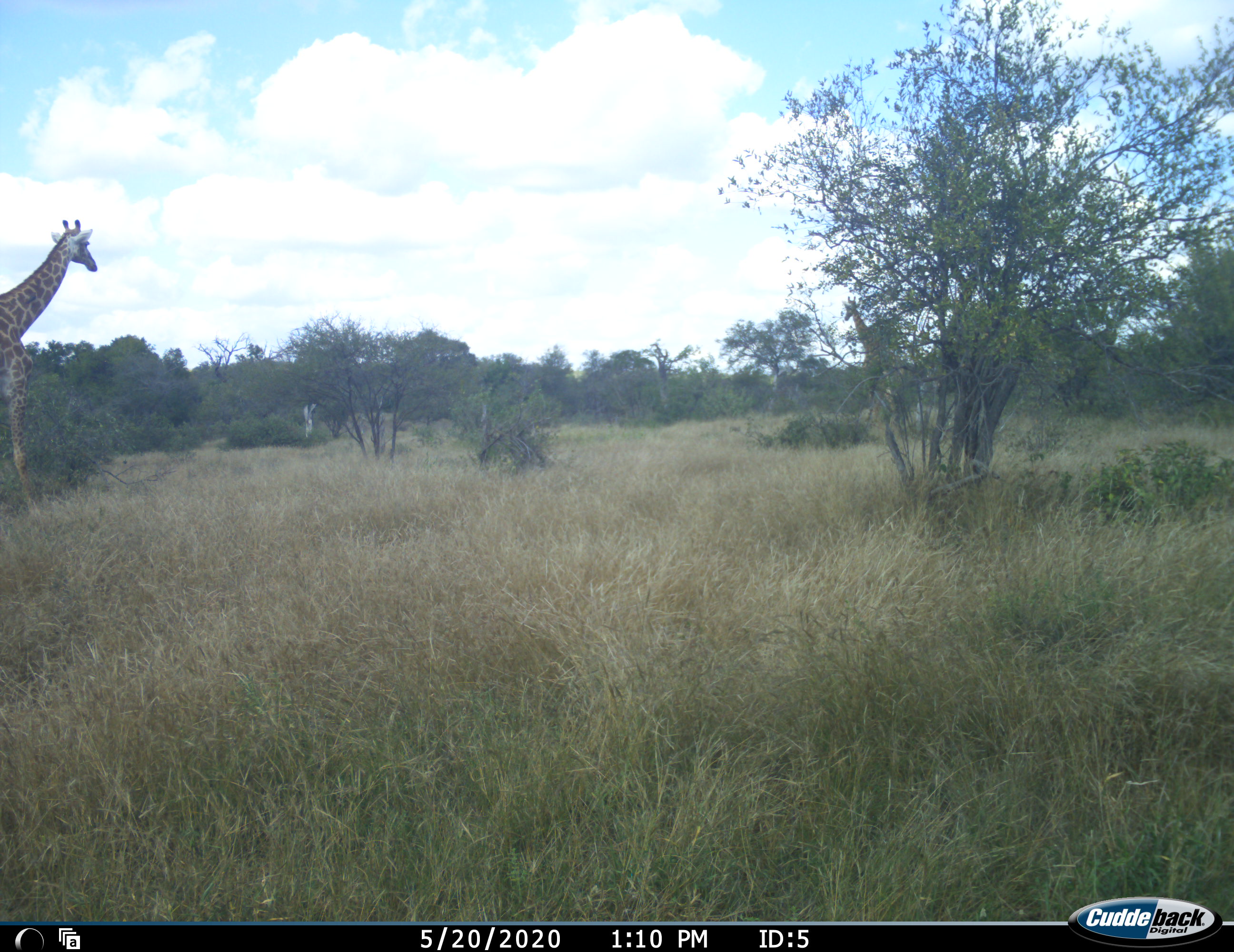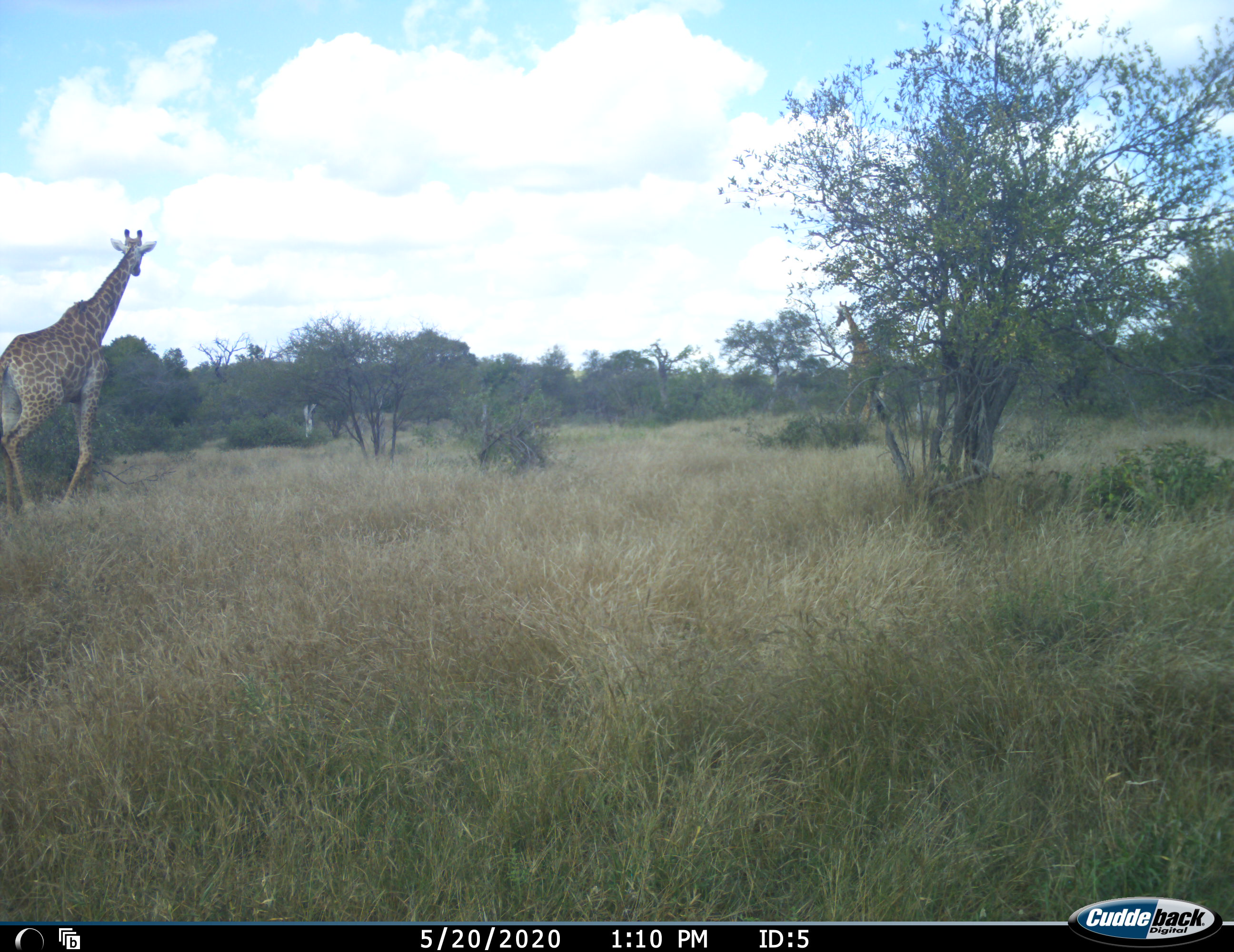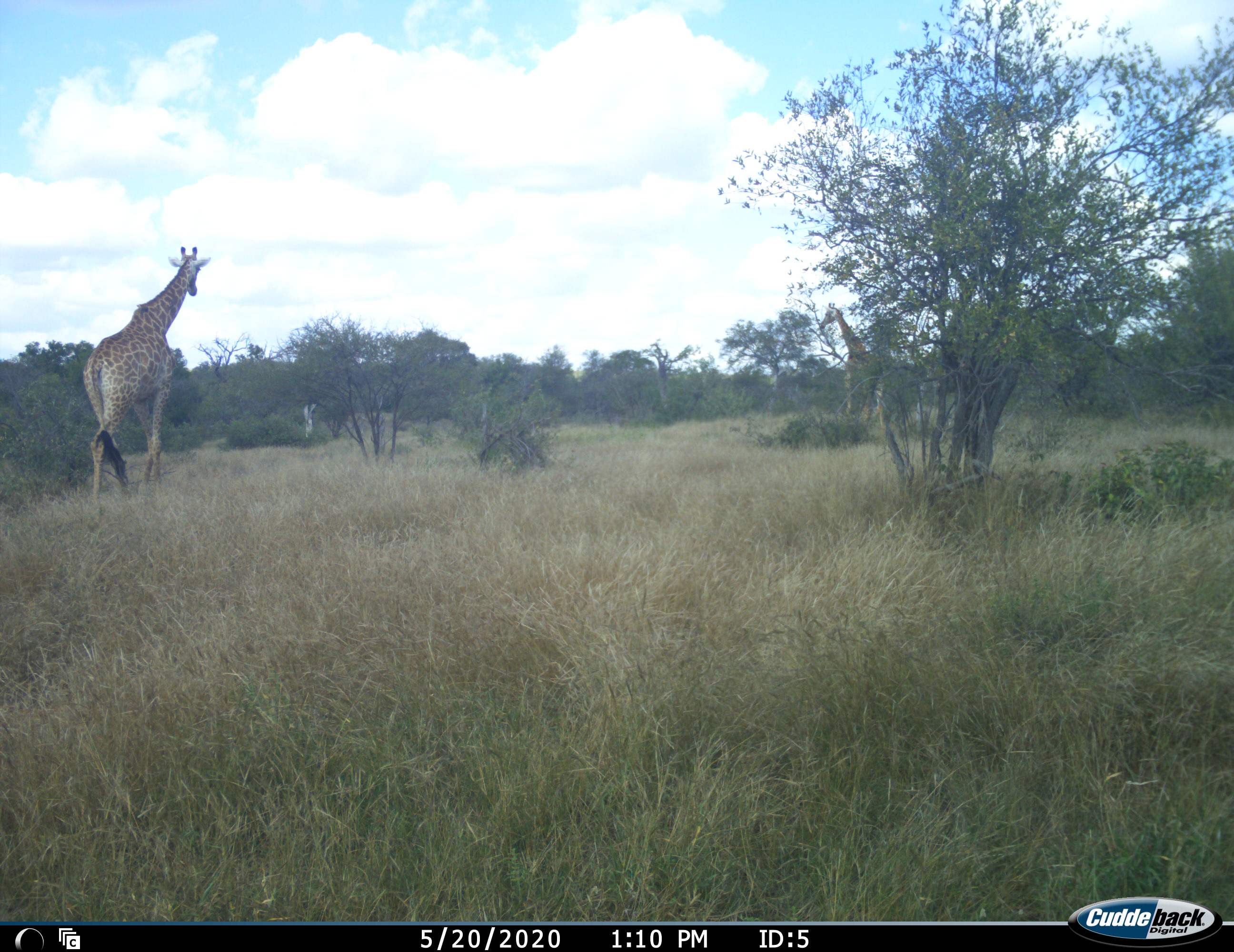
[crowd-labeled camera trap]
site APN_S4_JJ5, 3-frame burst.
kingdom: Animalia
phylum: Chordata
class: Mammalia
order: Artiodactyla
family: Giraffidae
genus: Giraffa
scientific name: Giraffa camelopardalis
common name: giraffe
Giraffe (Giraffa camelopardalis), count 2. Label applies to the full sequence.